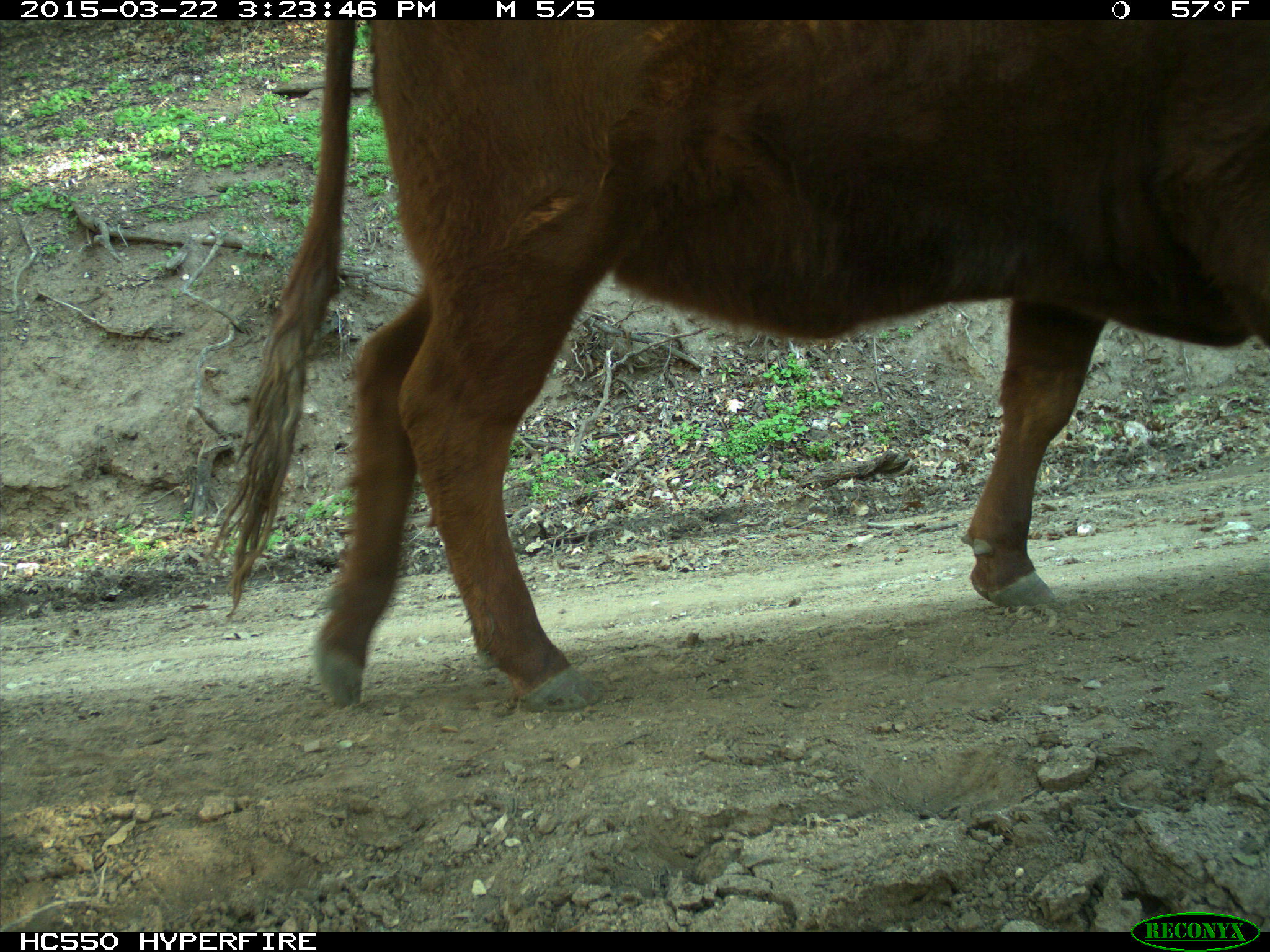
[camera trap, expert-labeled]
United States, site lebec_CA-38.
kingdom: Animalia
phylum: Chordata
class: Mammalia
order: Artiodactyla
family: Bovidae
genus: Bos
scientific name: Bos taurus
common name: domestic cow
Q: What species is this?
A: Bos taurus (domestic cow).